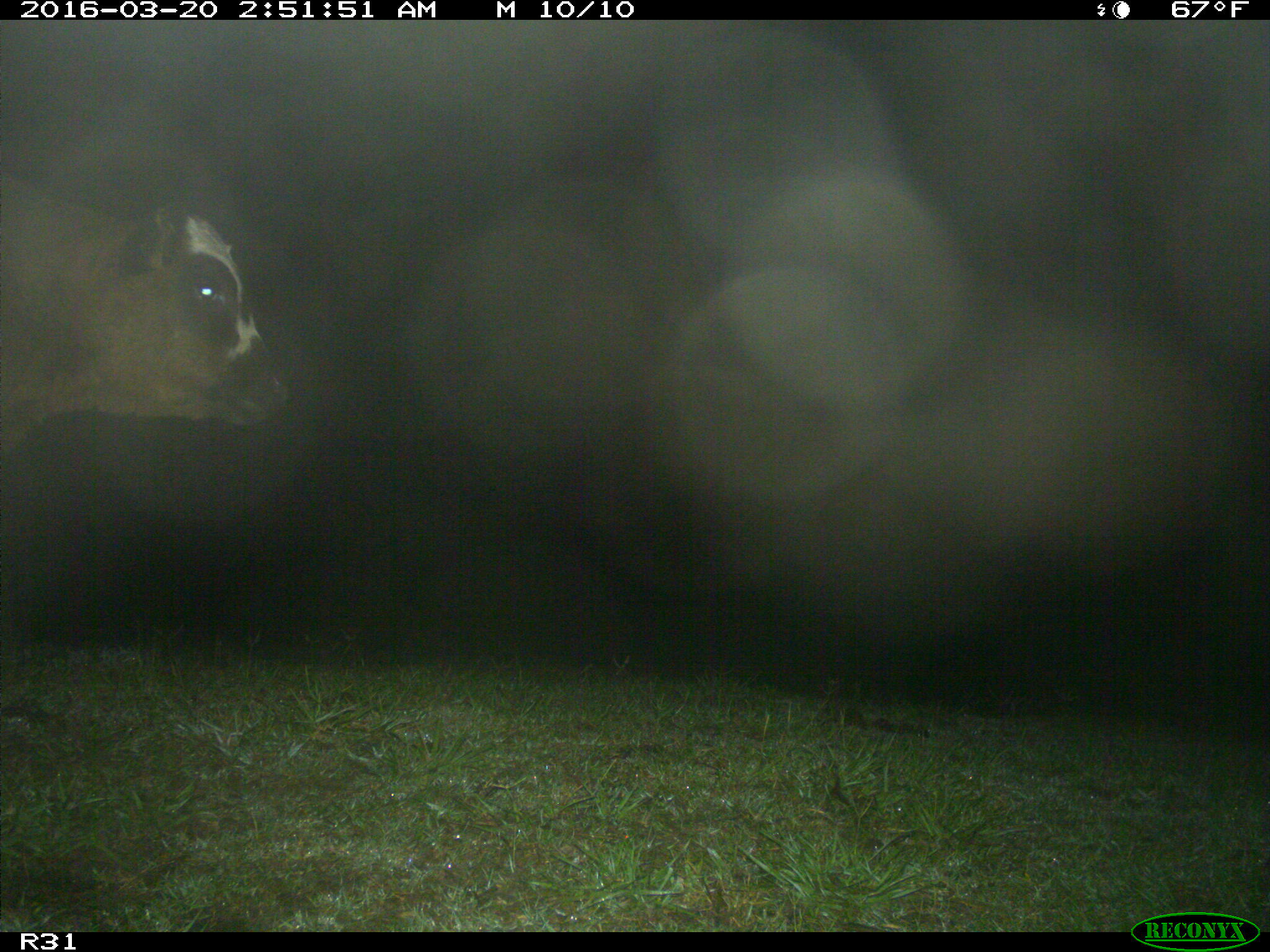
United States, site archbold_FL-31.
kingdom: Animalia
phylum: Chordata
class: Mammalia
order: Artiodactyla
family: Bovidae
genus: Bos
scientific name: Bos taurus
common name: domestic cow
Bos taurus (domestic cow).